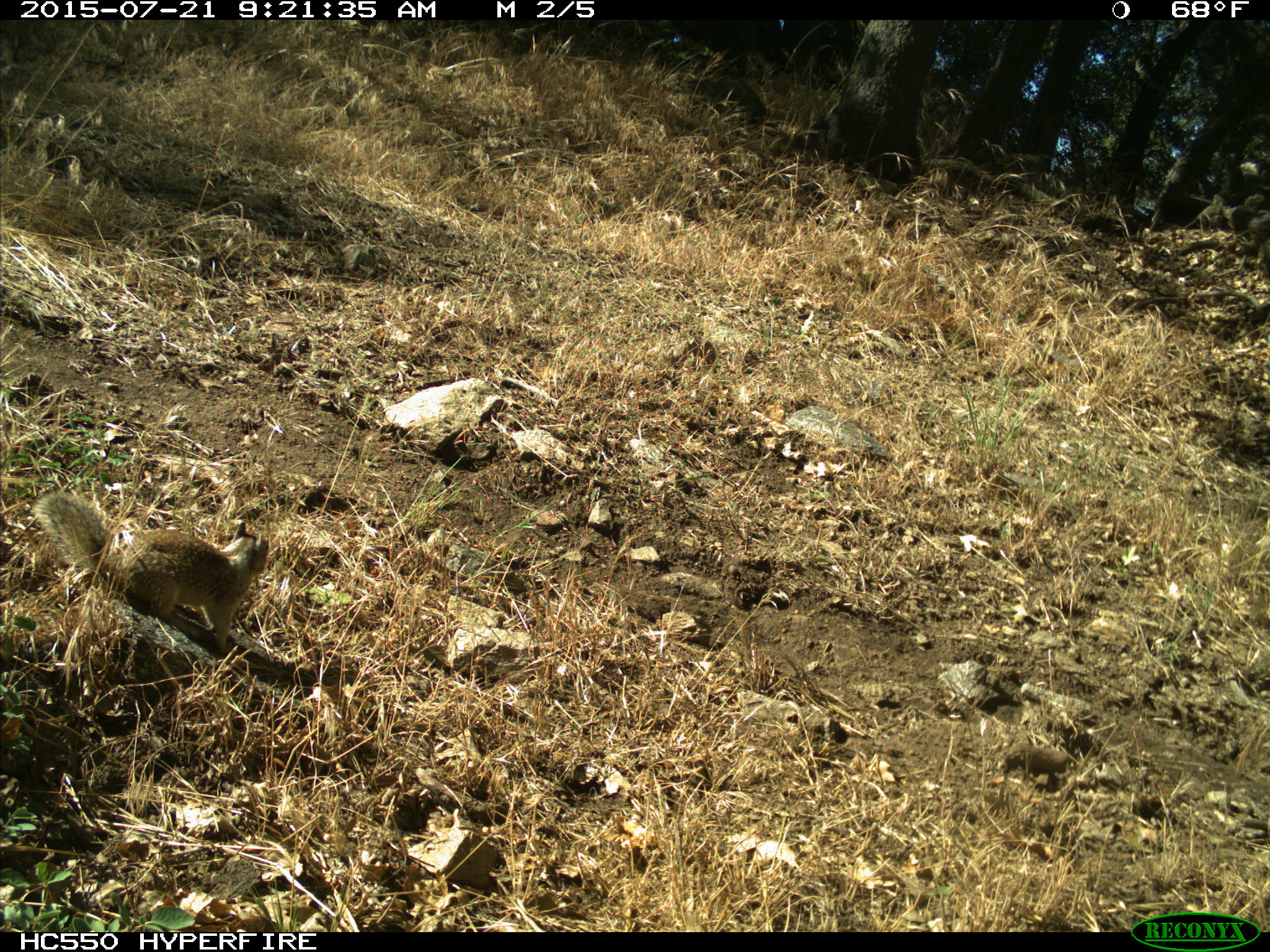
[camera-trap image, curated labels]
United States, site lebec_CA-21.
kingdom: Animalia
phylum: Chordata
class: Mammalia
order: Rodentia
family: Sciuridae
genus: Otospermophilus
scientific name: Otospermophilus beecheyi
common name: california ground squirrel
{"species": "Otospermophilus beecheyi (california ground squirrel)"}